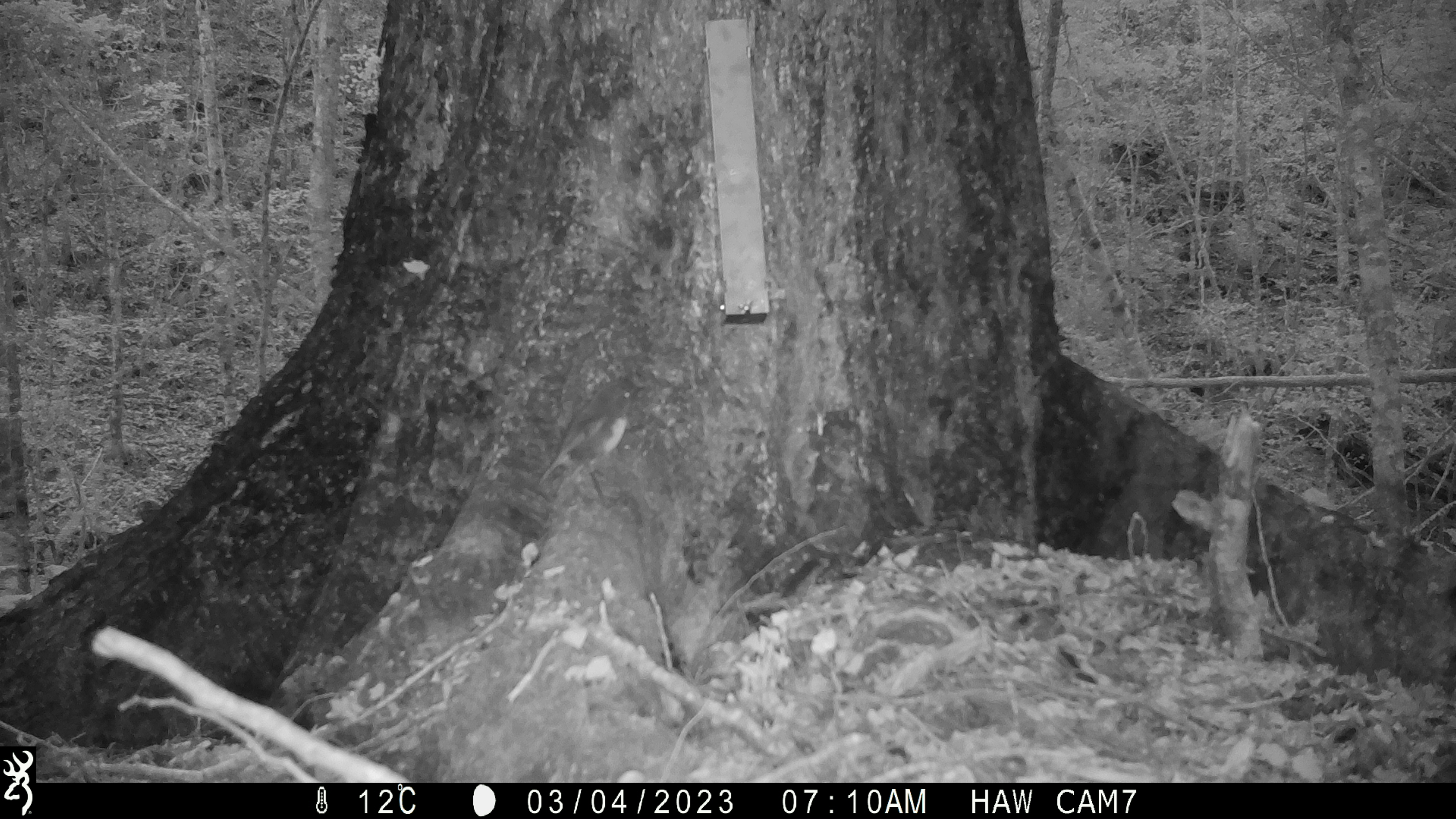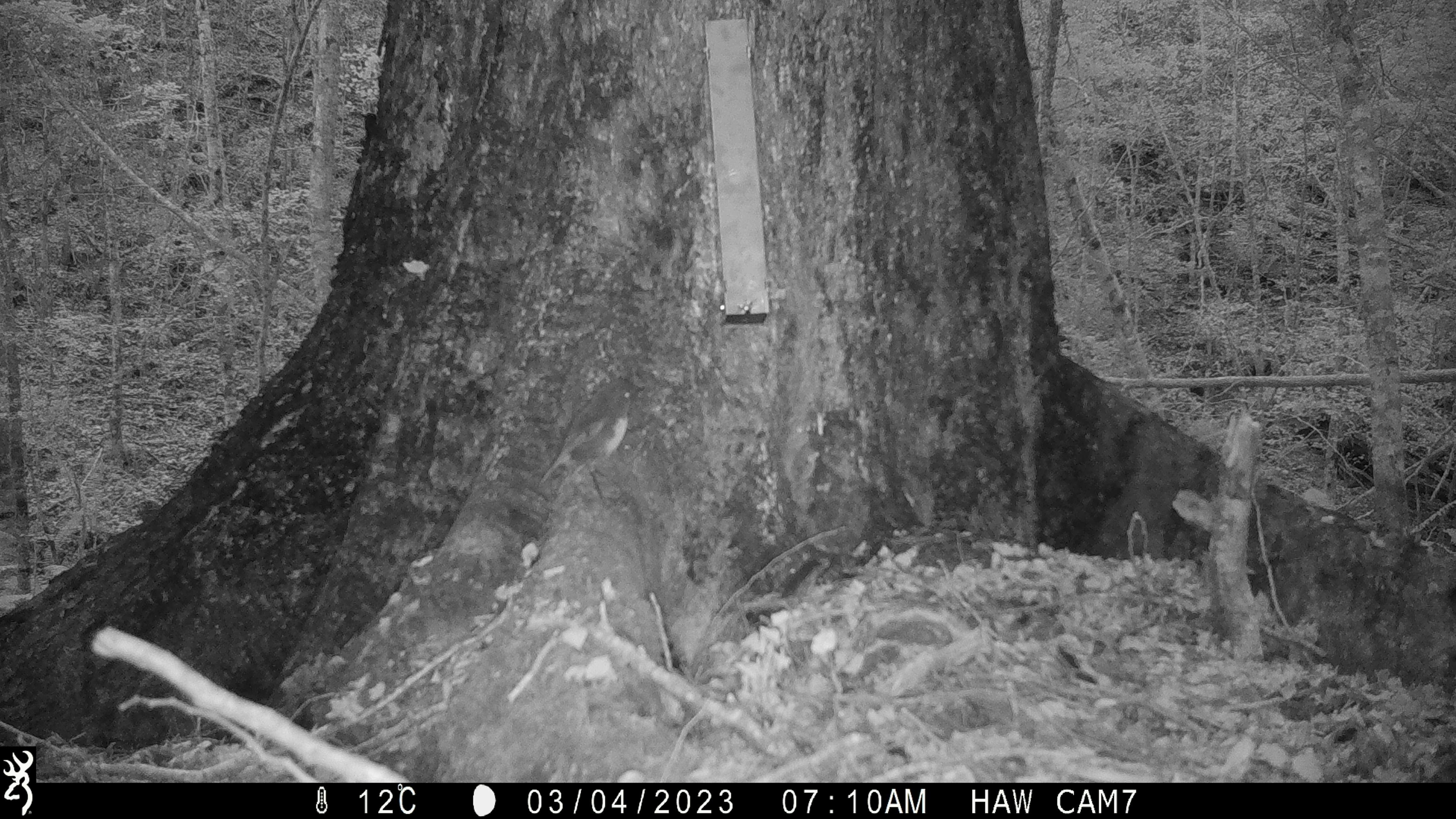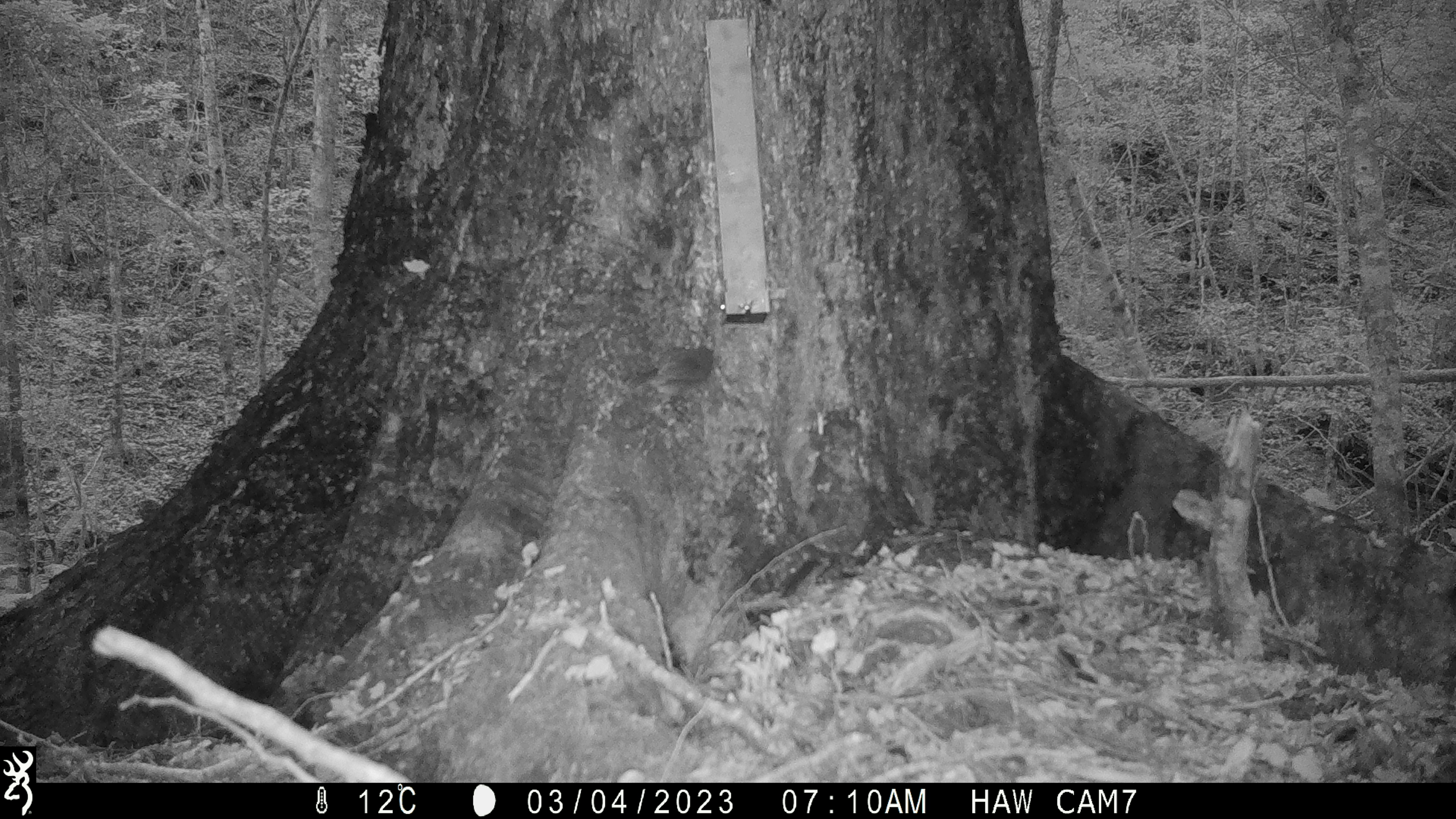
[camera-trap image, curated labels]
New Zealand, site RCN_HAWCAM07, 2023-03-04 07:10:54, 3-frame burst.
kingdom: Animalia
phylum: Chordata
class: Aves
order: Passeriformes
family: Petroicidae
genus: Petroica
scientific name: Petroica australis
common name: new zealand robin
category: robin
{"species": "robin (new zealand robin) (Petroica australis)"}